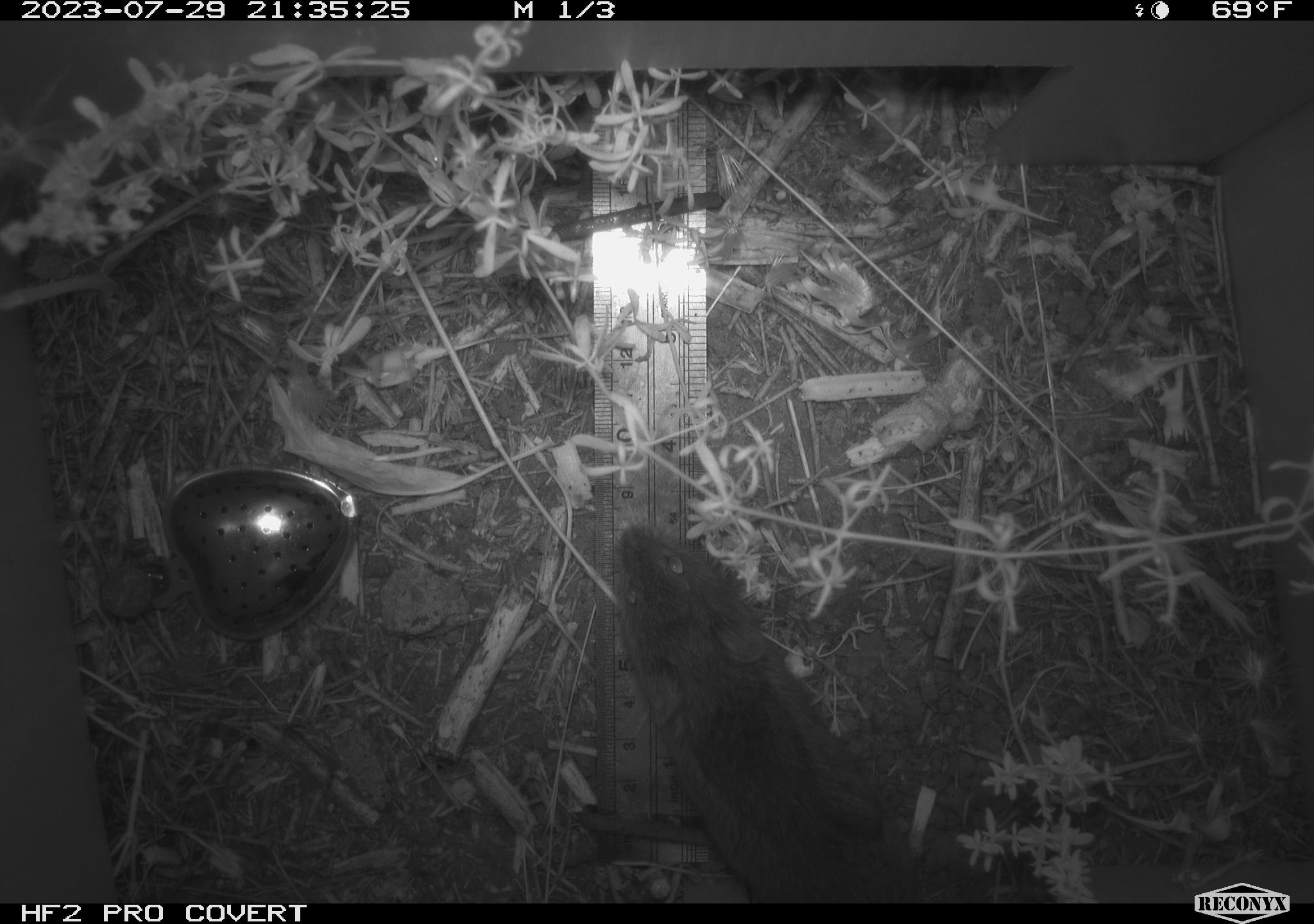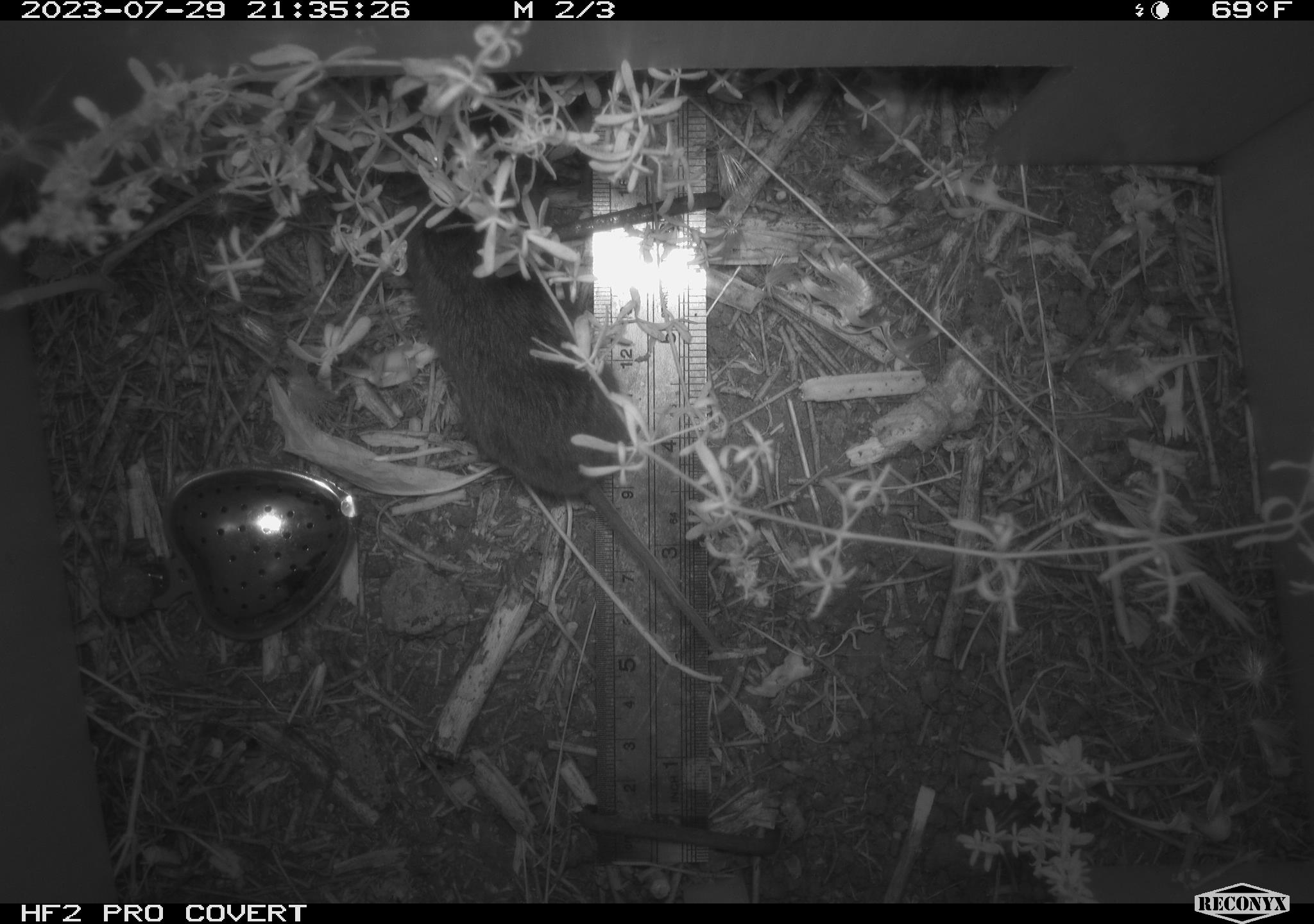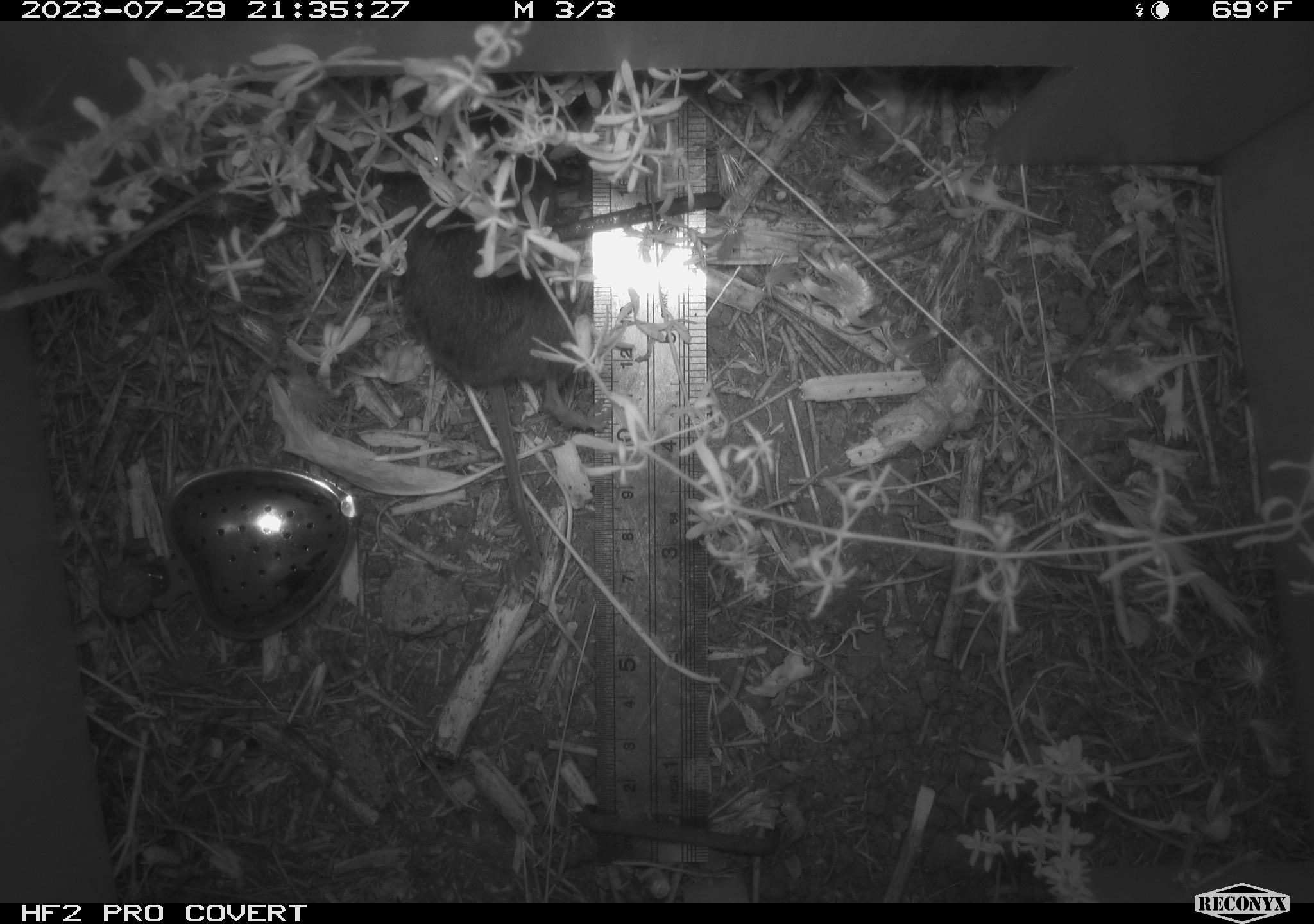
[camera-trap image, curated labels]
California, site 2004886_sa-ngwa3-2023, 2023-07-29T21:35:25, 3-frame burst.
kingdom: Animalia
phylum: Chordata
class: Mammalia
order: Rodentia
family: Cricetidae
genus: Microtus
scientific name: Microtus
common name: meadow vole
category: microtus species